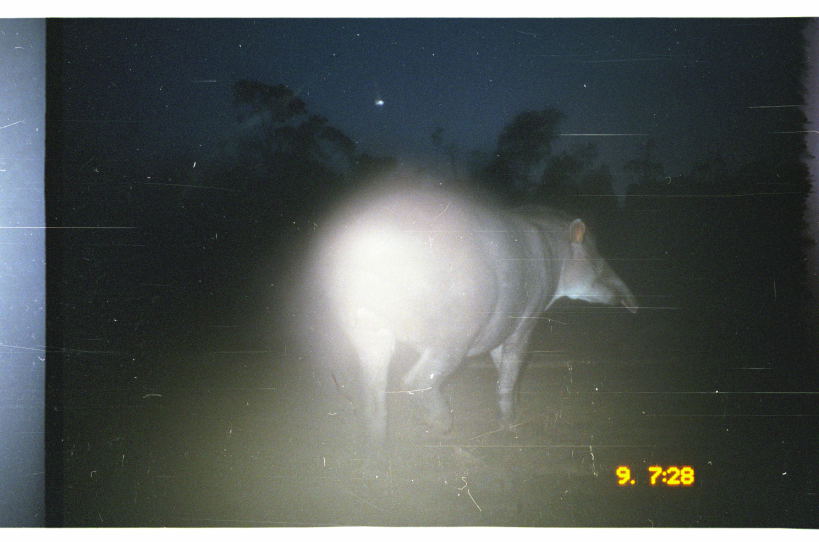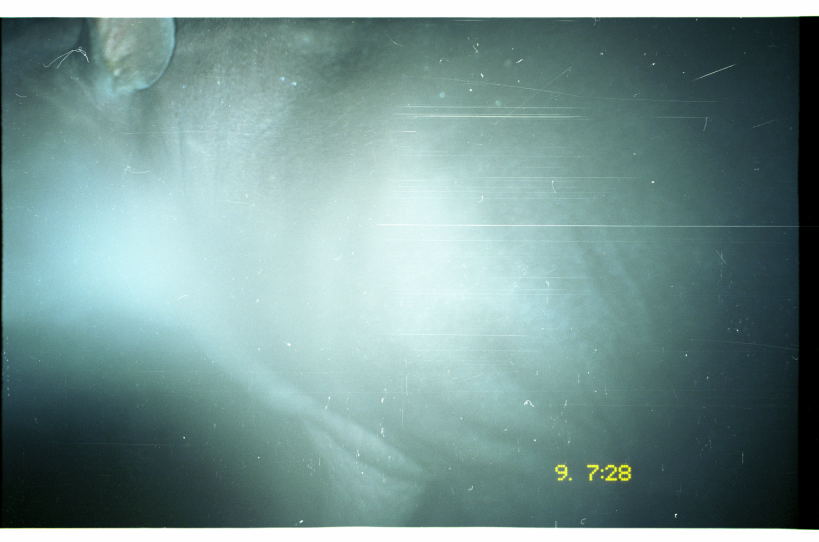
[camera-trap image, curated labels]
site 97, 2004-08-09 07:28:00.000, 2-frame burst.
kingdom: Animalia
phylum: Chordata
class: Mammalia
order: Perissodactyla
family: Tapiridae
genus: Tapirus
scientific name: Tapirus terrestris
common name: south american tapir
Tapirus terrestris (south american tapir).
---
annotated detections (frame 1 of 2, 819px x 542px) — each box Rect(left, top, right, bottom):
tapirus terrestris: Rect(305, 178, 641, 444)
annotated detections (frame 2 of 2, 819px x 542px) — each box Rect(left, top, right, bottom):
tapirus terrestris: Rect(0, 18, 819, 527)